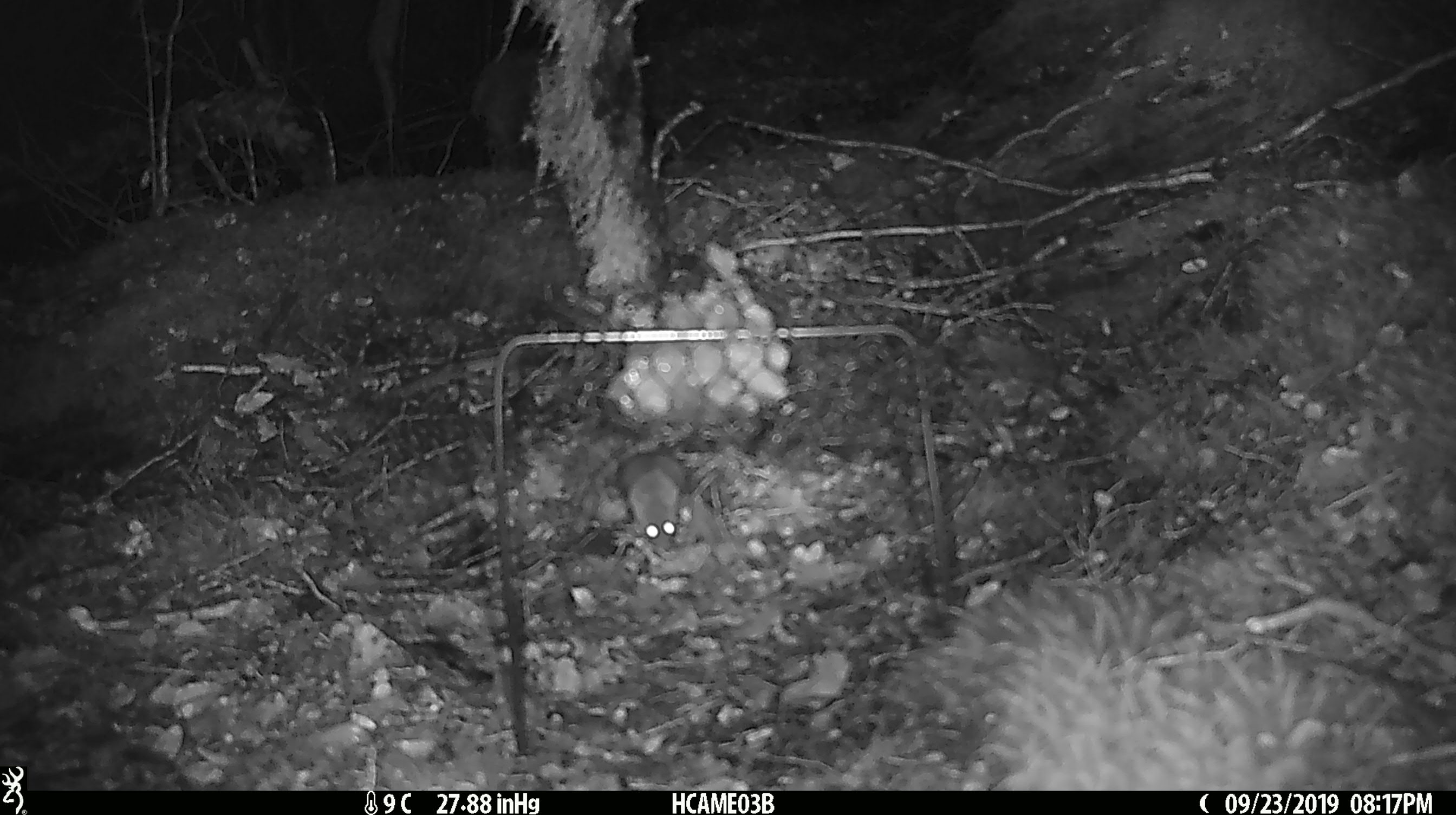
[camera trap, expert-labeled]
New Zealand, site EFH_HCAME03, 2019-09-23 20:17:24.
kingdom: Animalia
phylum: Chordata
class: Mammalia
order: Rodentia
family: Muridae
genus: Mus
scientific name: Mus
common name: mouse